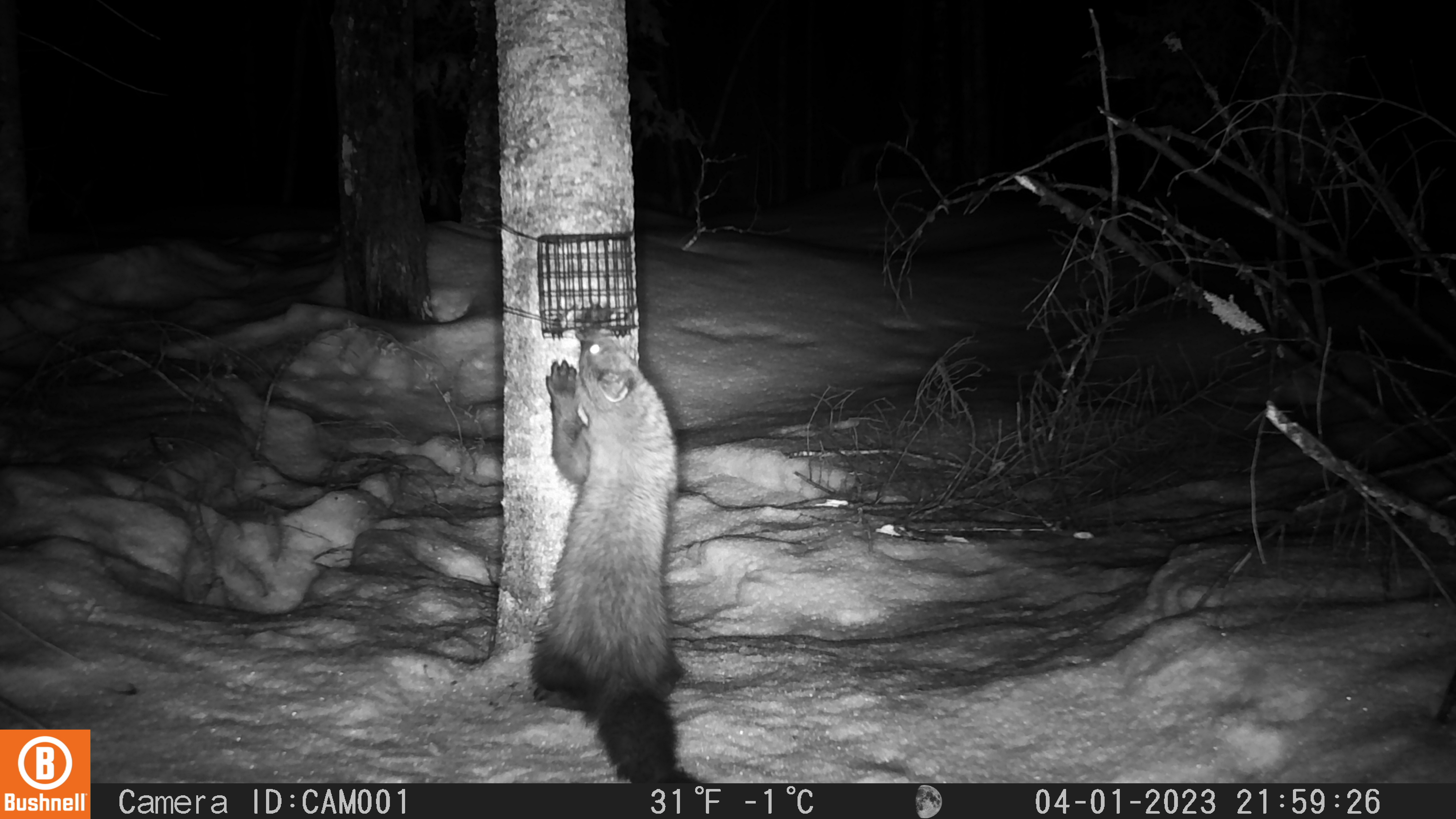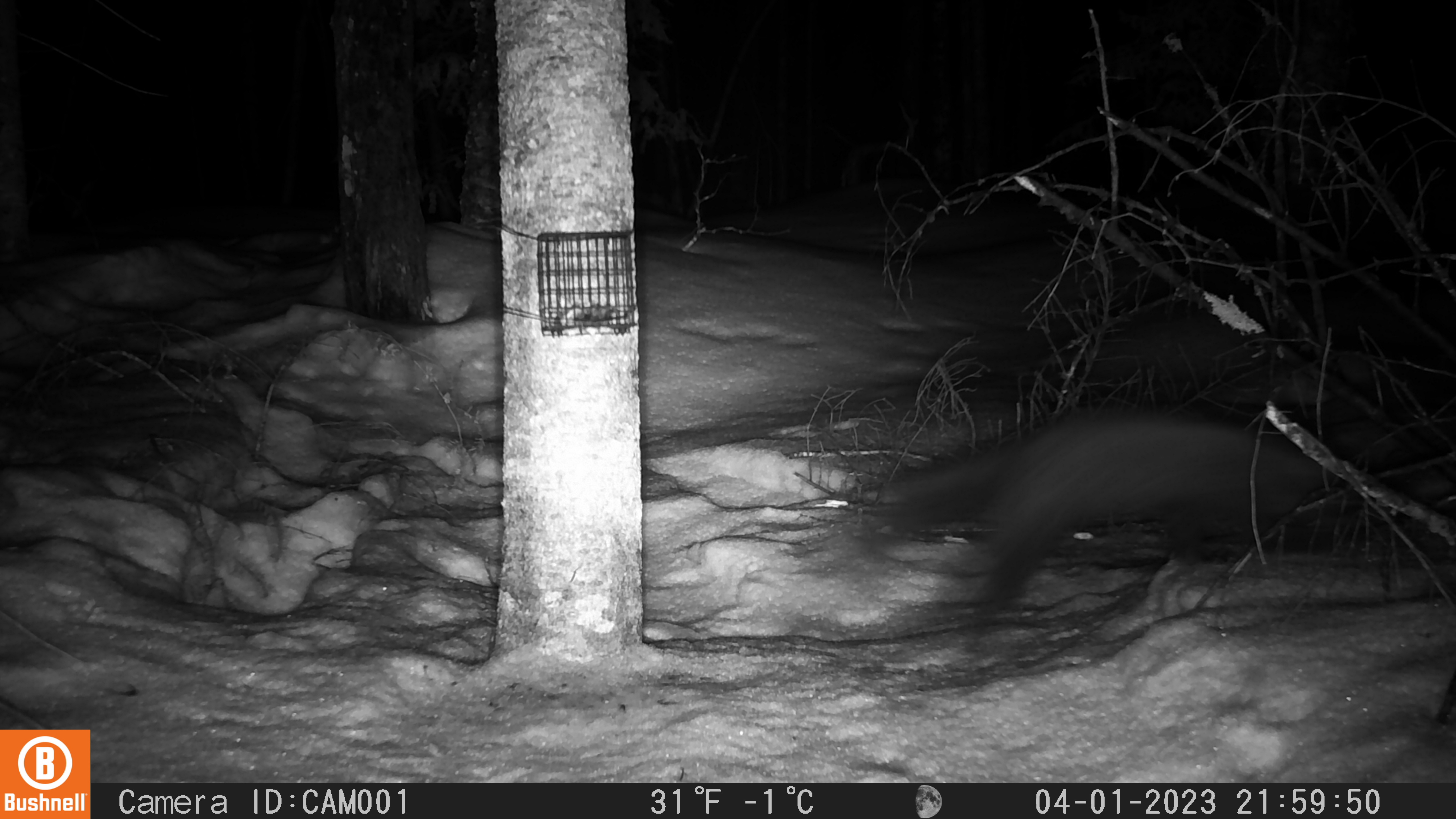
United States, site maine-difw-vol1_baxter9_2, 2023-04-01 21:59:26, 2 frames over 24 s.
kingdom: Animalia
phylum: Chordata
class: Mammalia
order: Carnivora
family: Mustelidae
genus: Pekania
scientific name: Pekania pennanti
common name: fisher